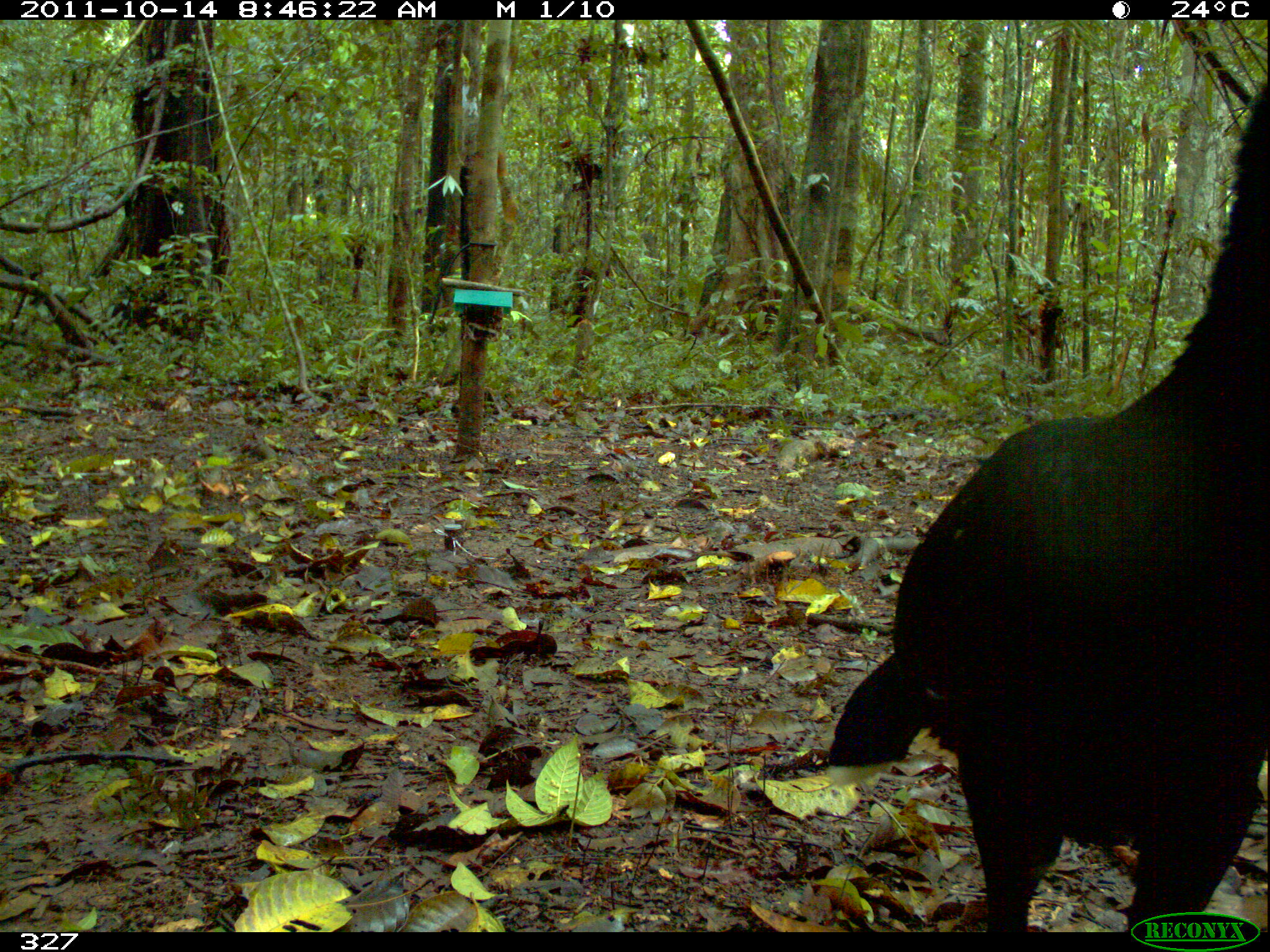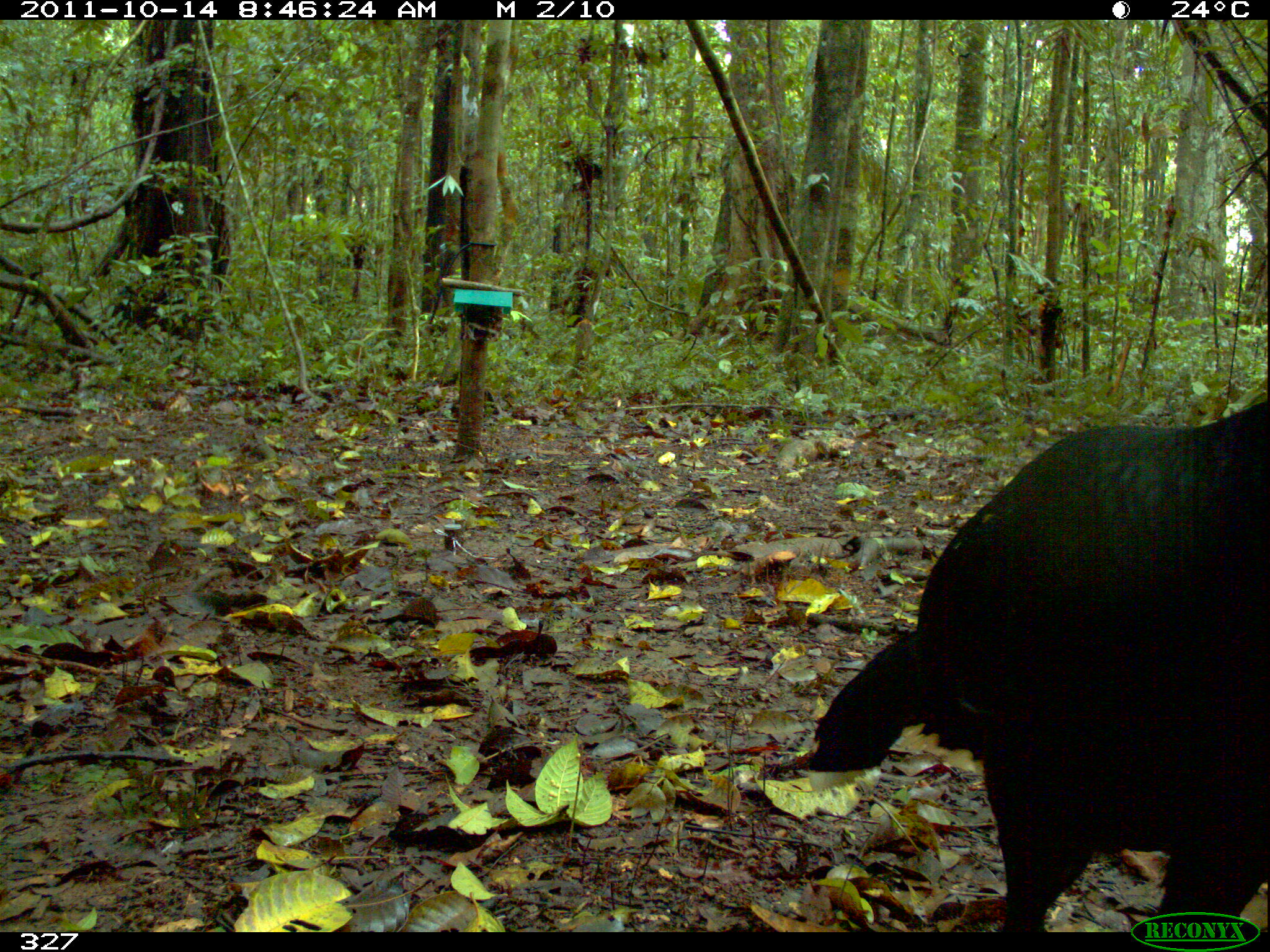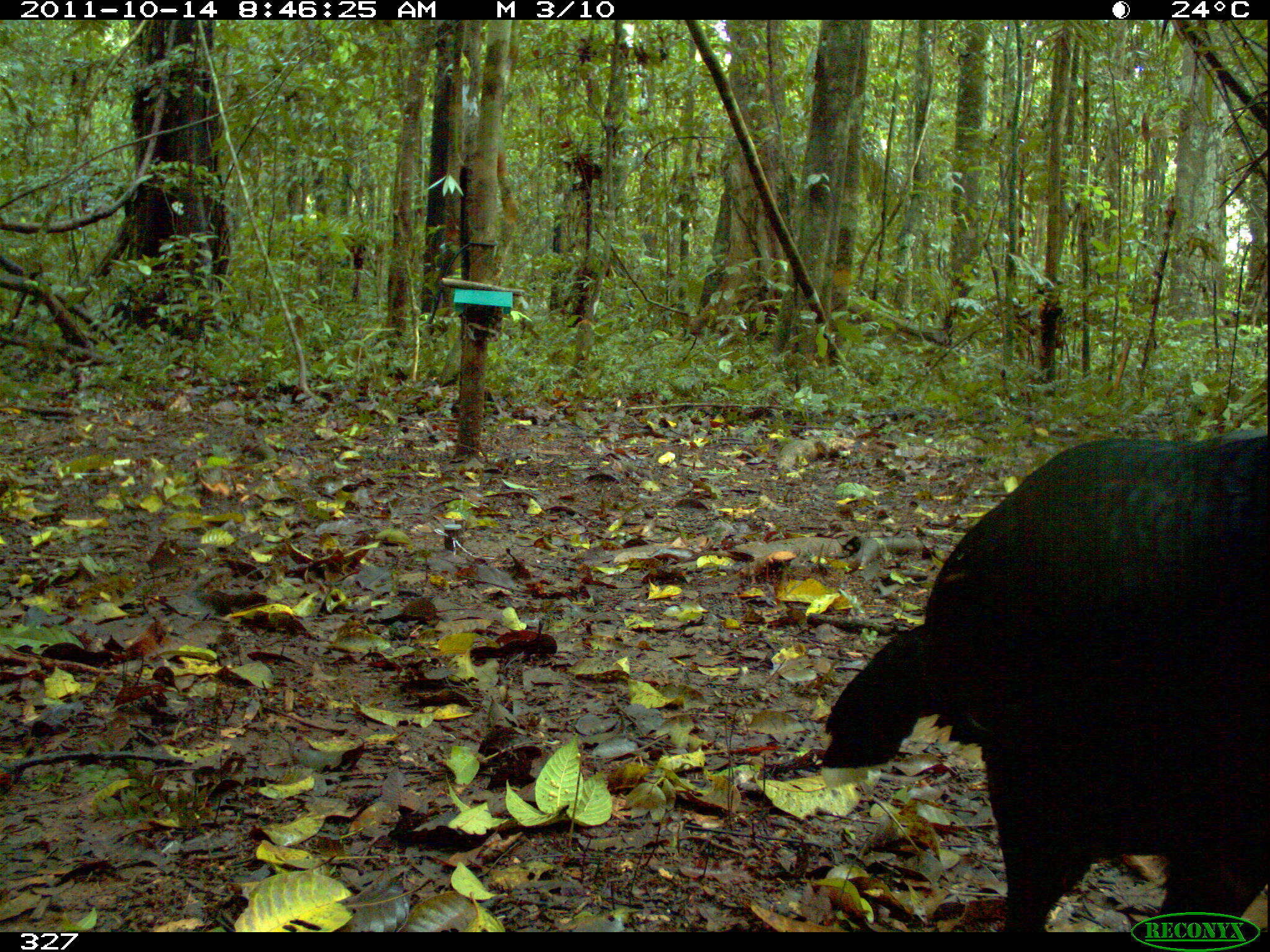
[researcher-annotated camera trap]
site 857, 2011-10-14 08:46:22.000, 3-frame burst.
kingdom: Animalia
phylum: Chordata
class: Aves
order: Galliformes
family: Cracidae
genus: Mitu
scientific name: Mitu tuberosum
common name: razor-billed curassow